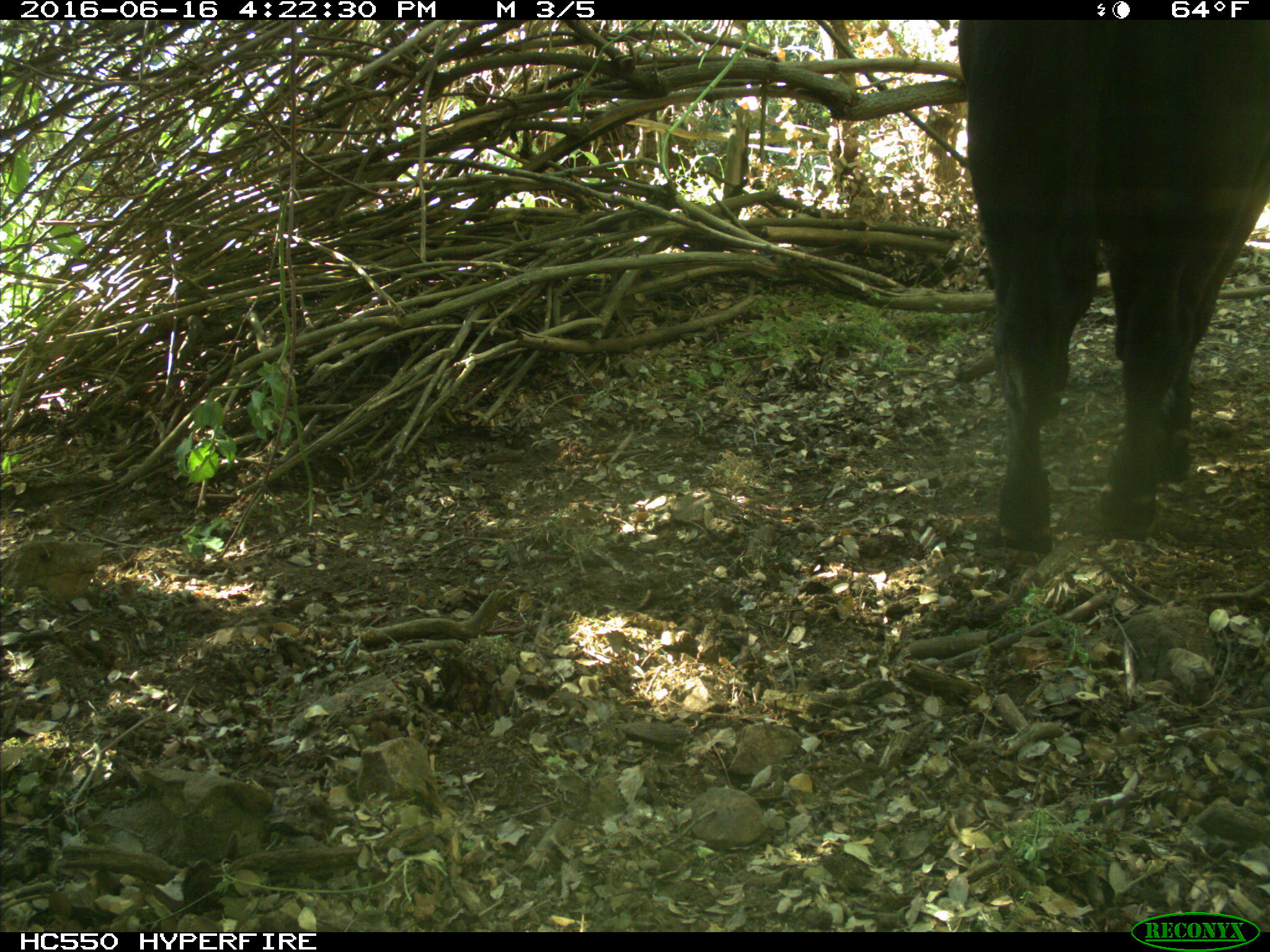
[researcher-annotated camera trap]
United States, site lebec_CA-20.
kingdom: Animalia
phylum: Chordata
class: Mammalia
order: Artiodactyla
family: Bovidae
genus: Bos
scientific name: Bos taurus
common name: domestic cow